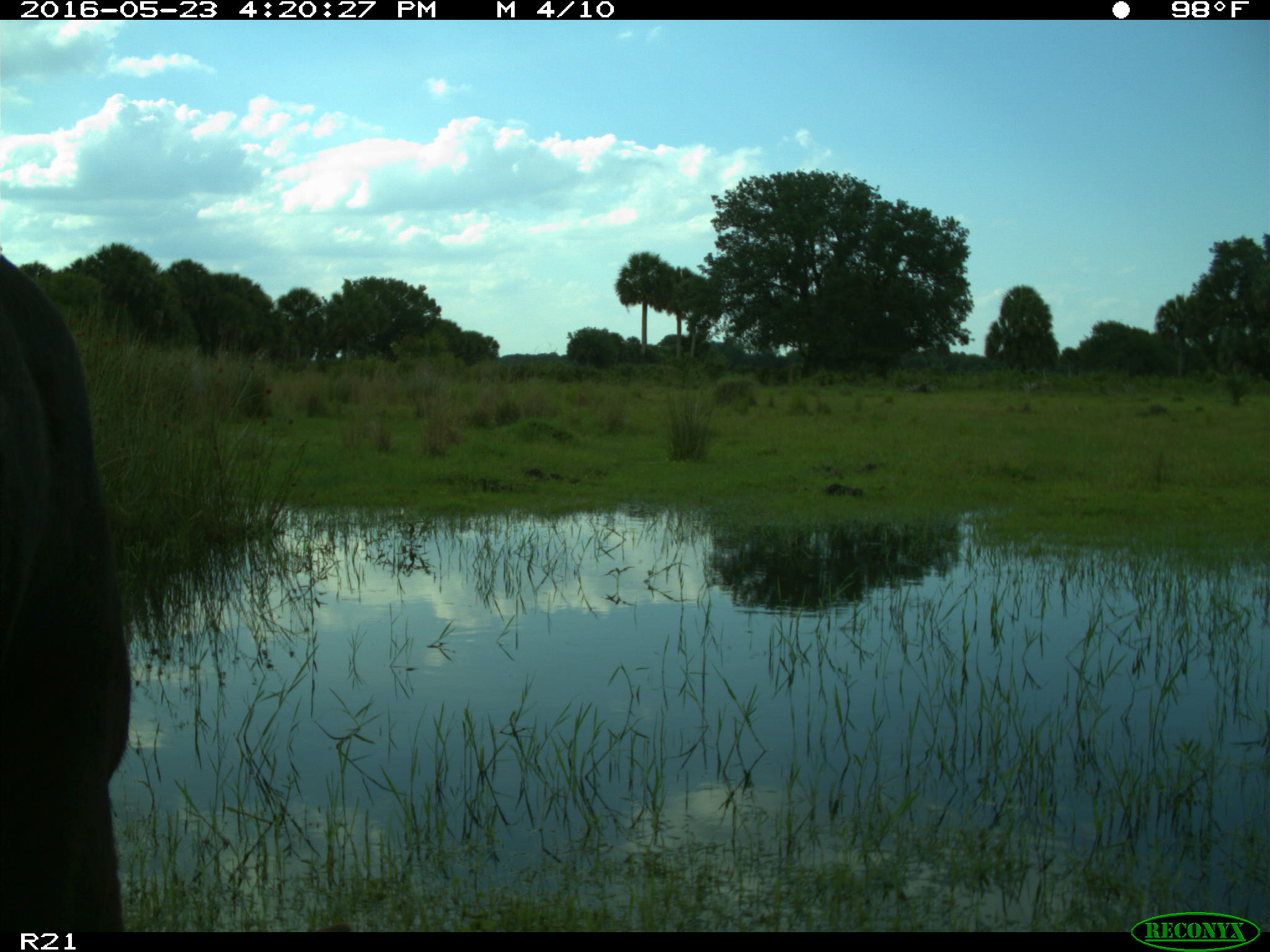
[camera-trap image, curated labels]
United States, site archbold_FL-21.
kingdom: Animalia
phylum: Chordata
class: Mammalia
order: Artiodactyla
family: Bovidae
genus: Bos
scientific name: Bos taurus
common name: domestic cow